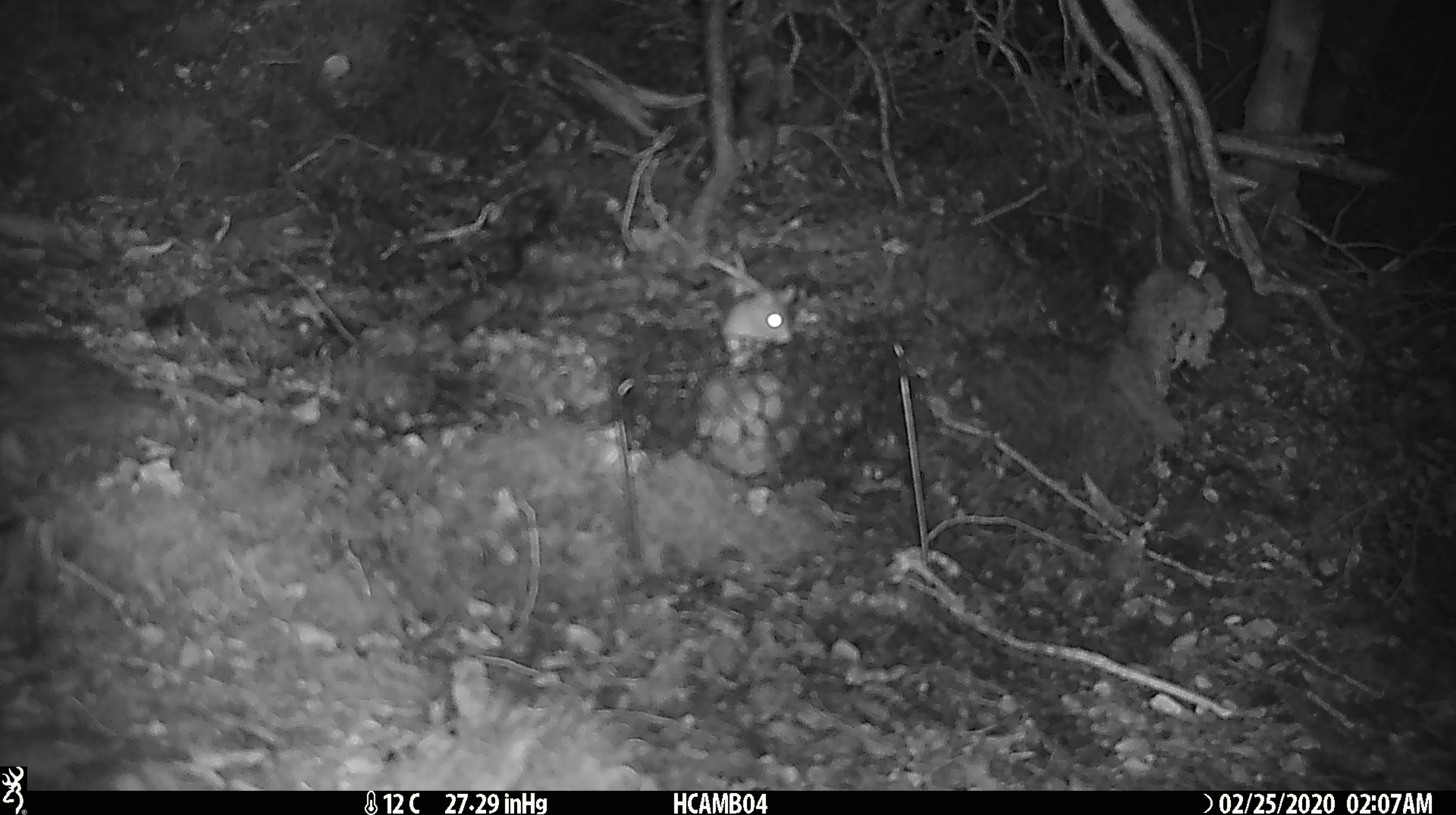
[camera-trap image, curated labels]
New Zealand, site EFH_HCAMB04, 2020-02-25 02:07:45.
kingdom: Animalia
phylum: Chordata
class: Mammalia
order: Rodentia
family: Muridae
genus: Mus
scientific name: Mus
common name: mouse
Mouse (Mus).